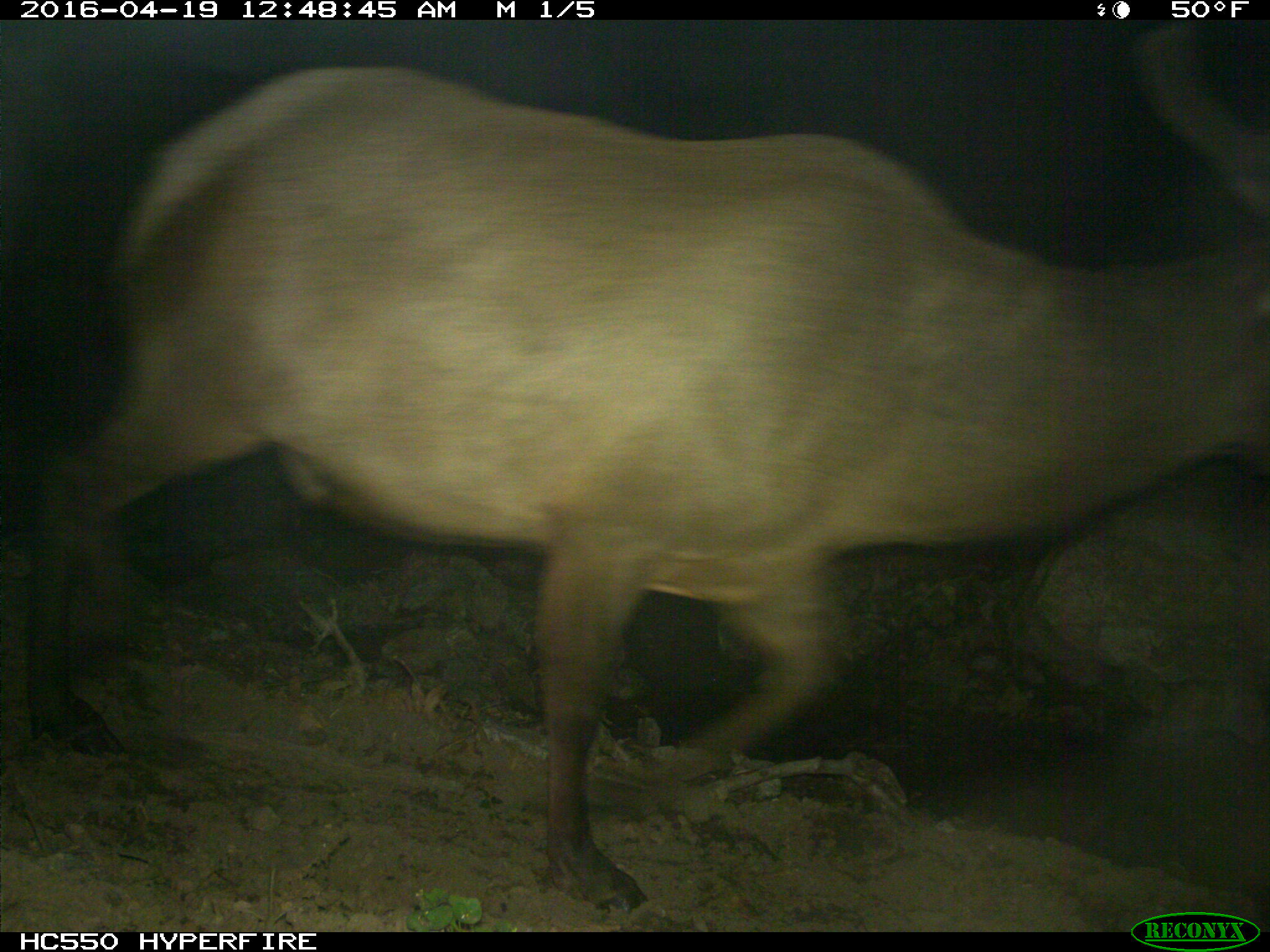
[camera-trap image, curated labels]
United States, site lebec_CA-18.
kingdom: Animalia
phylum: Chordata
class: Mammalia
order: Artiodactyla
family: Cervidae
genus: Cervus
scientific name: Cervus canadensis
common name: elk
Cervus canadensis (elk).